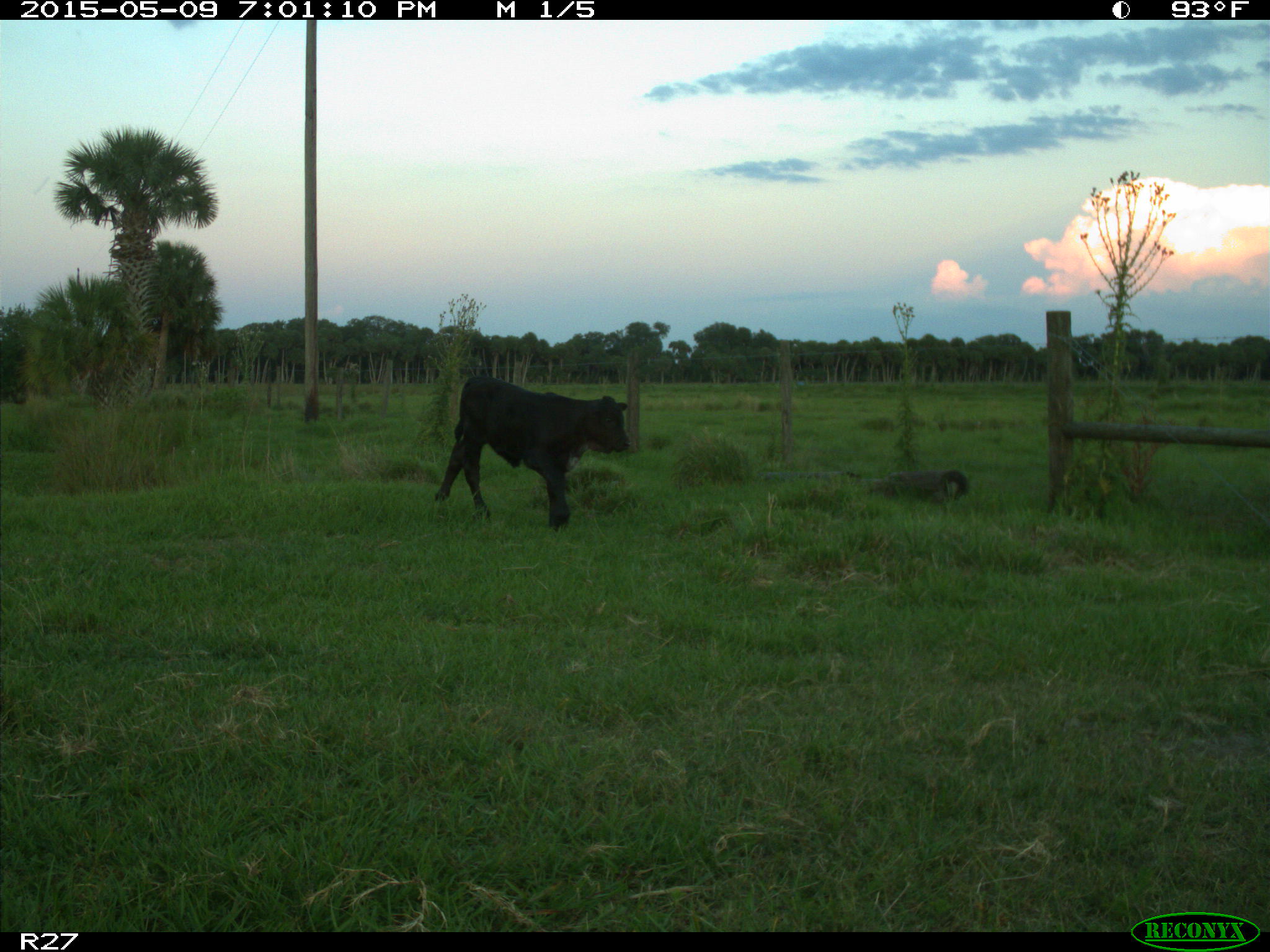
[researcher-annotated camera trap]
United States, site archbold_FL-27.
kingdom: Animalia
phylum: Chordata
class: Mammalia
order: Artiodactyla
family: Bovidae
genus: Bos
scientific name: Bos taurus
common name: domestic cow